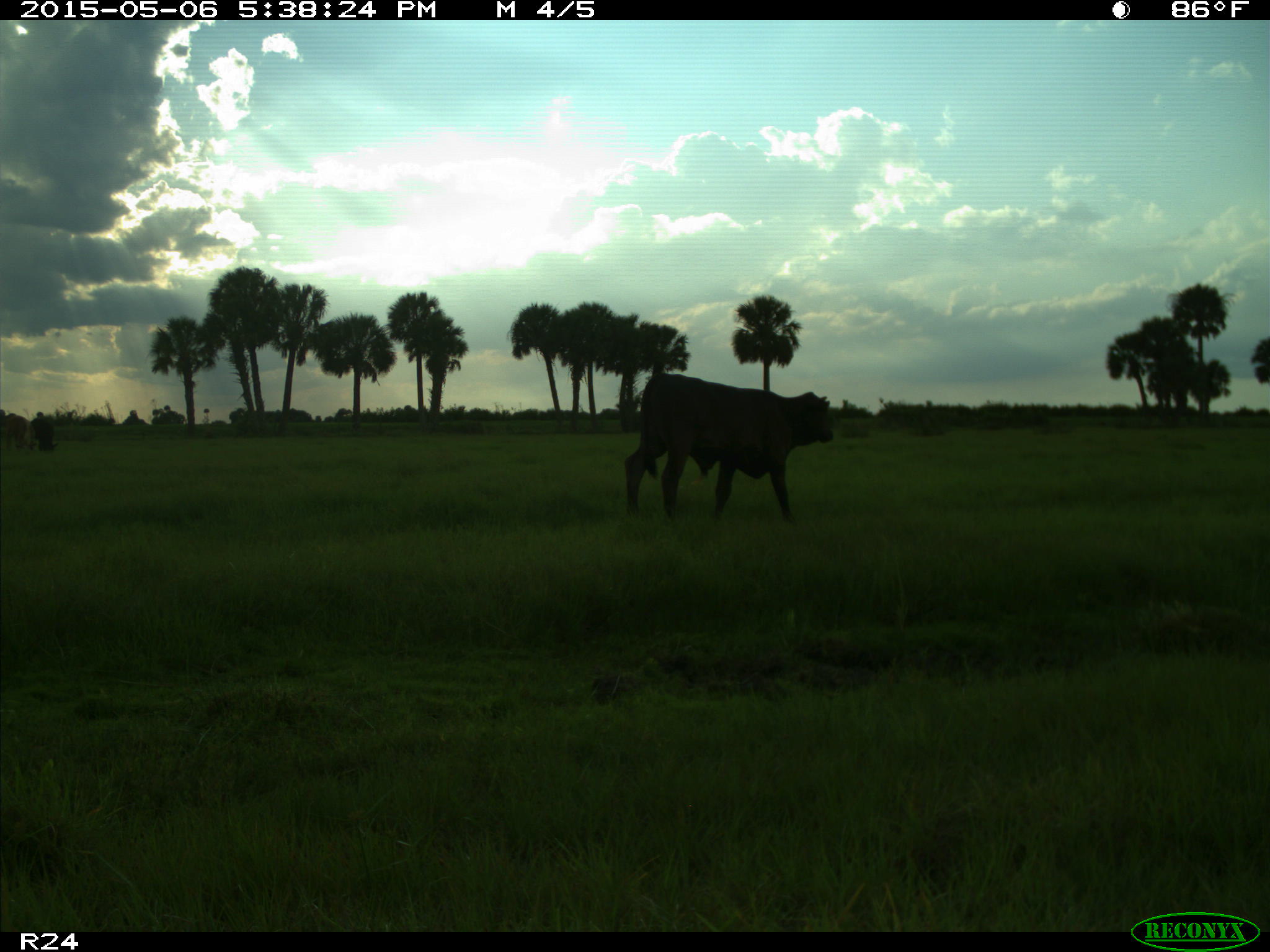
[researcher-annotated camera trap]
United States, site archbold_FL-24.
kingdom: Animalia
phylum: Chordata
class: Mammalia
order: Artiodactyla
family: Bovidae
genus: Bos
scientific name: Bos taurus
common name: domestic cow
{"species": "Bos taurus (domestic cow)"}